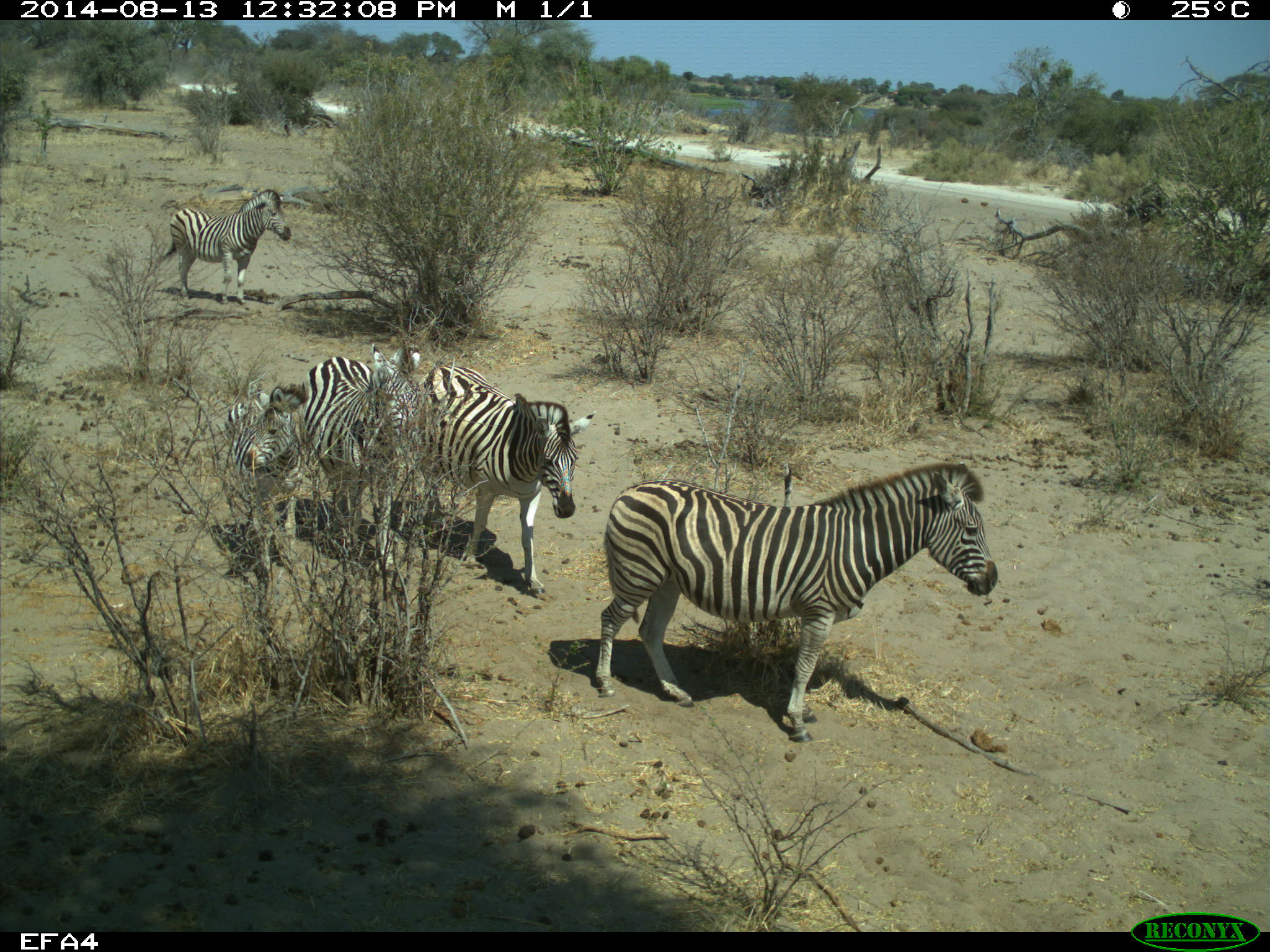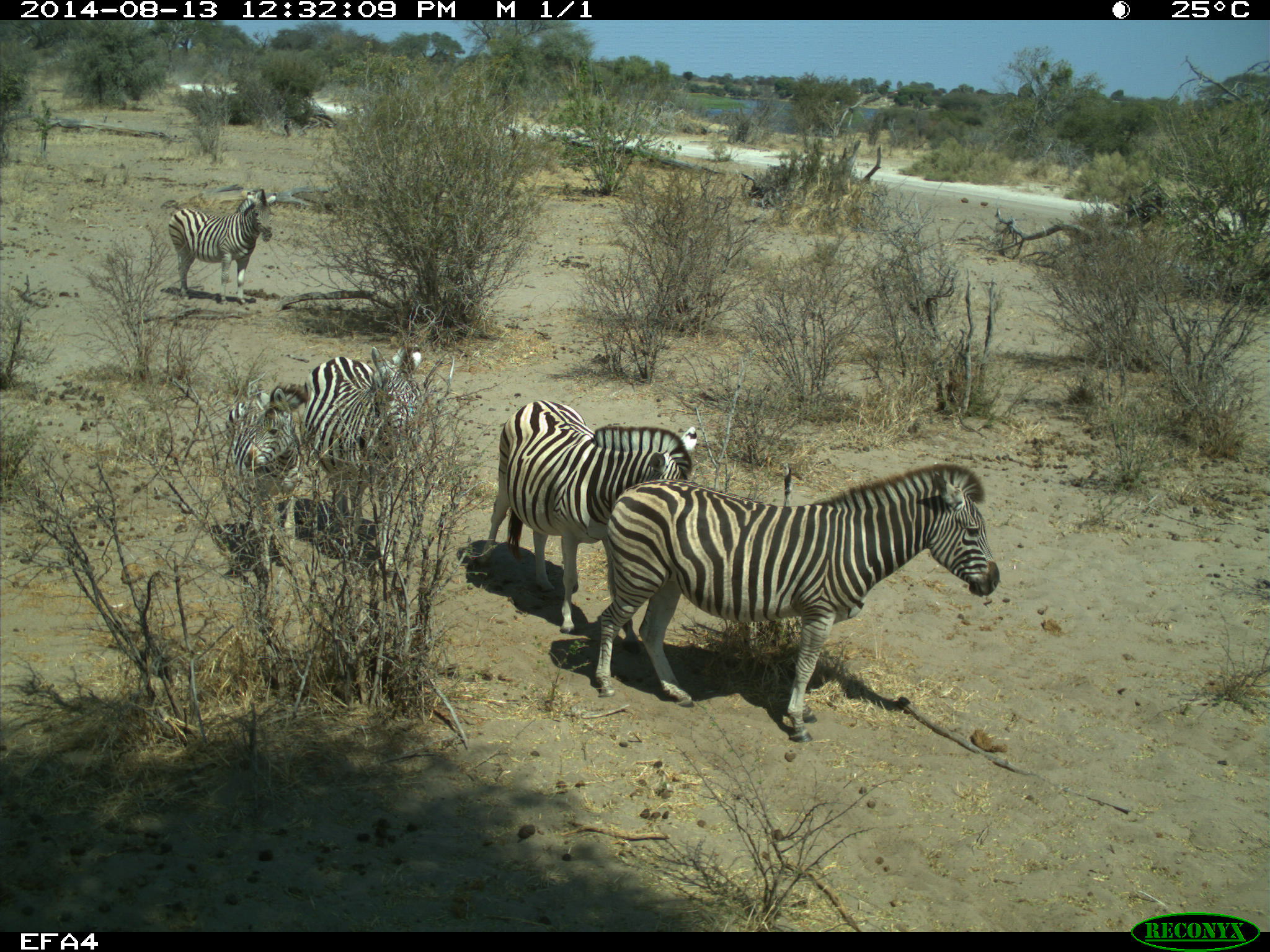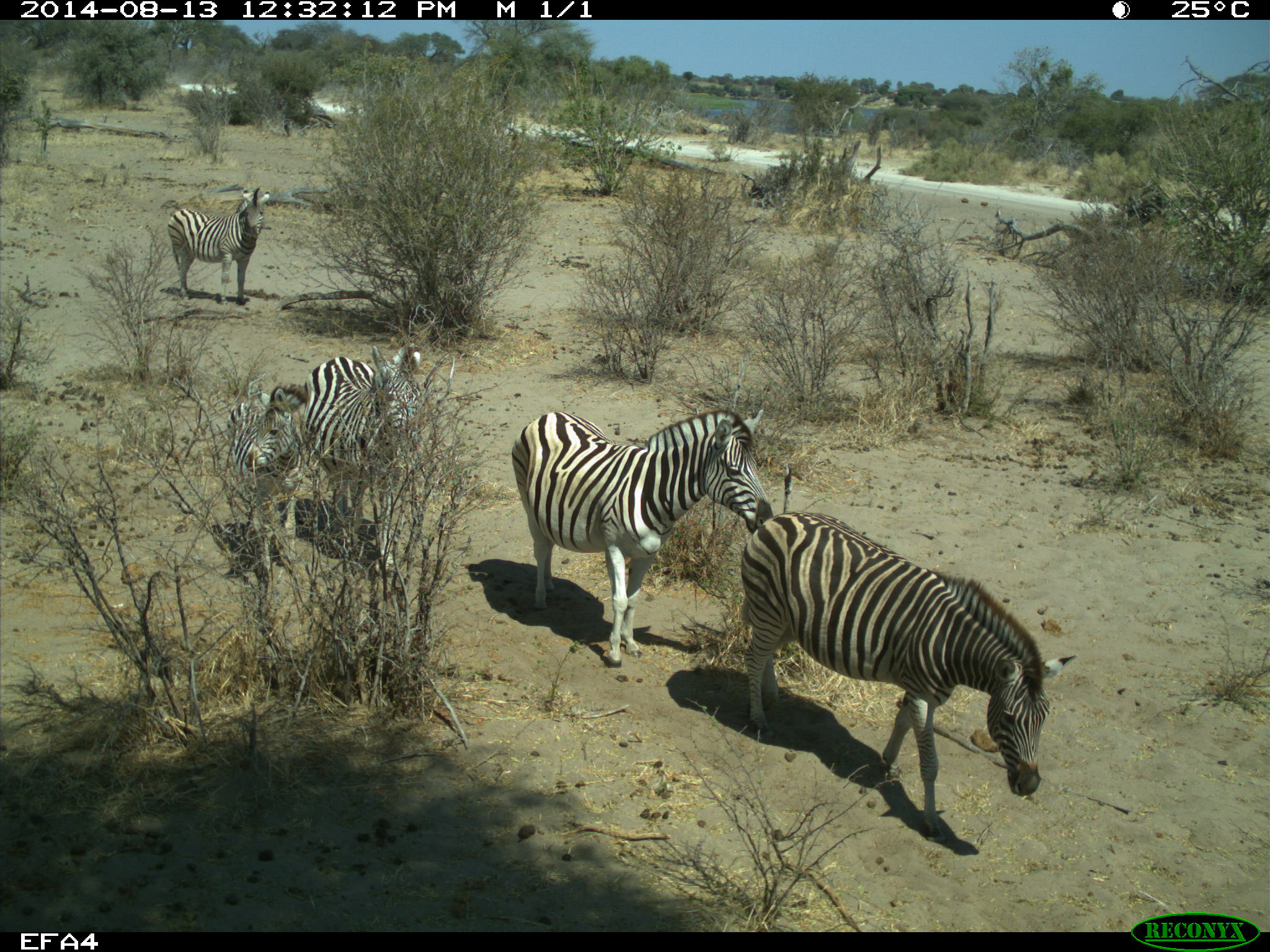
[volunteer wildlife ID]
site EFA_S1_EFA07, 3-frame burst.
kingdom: Animalia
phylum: Chordata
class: Mammalia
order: Perissodactyla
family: Equidae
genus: Equus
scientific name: Equus quagga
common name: plains zebra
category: zebraplains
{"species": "zebraplains (plains zebra) (Equus quagga)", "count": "5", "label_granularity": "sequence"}